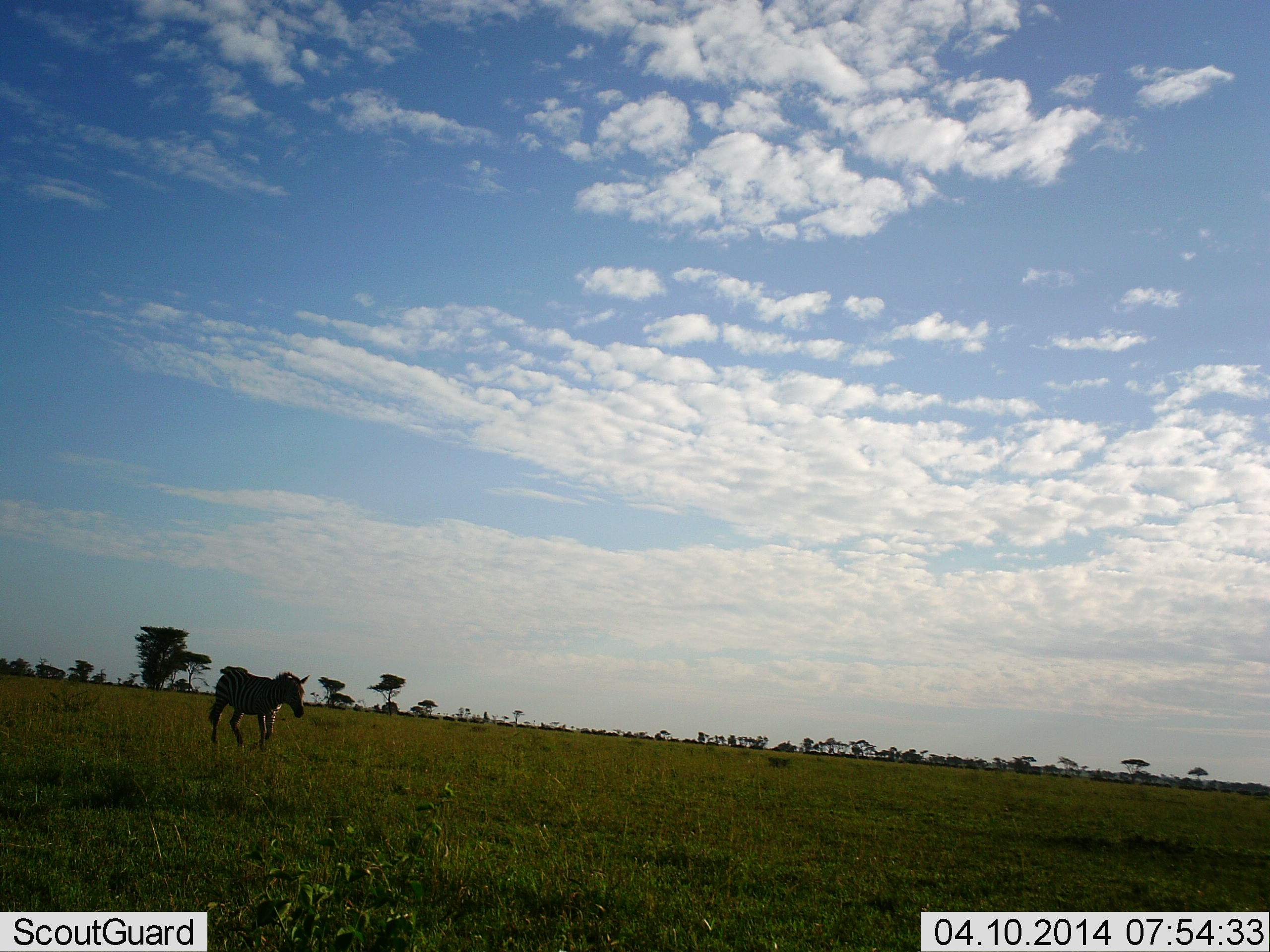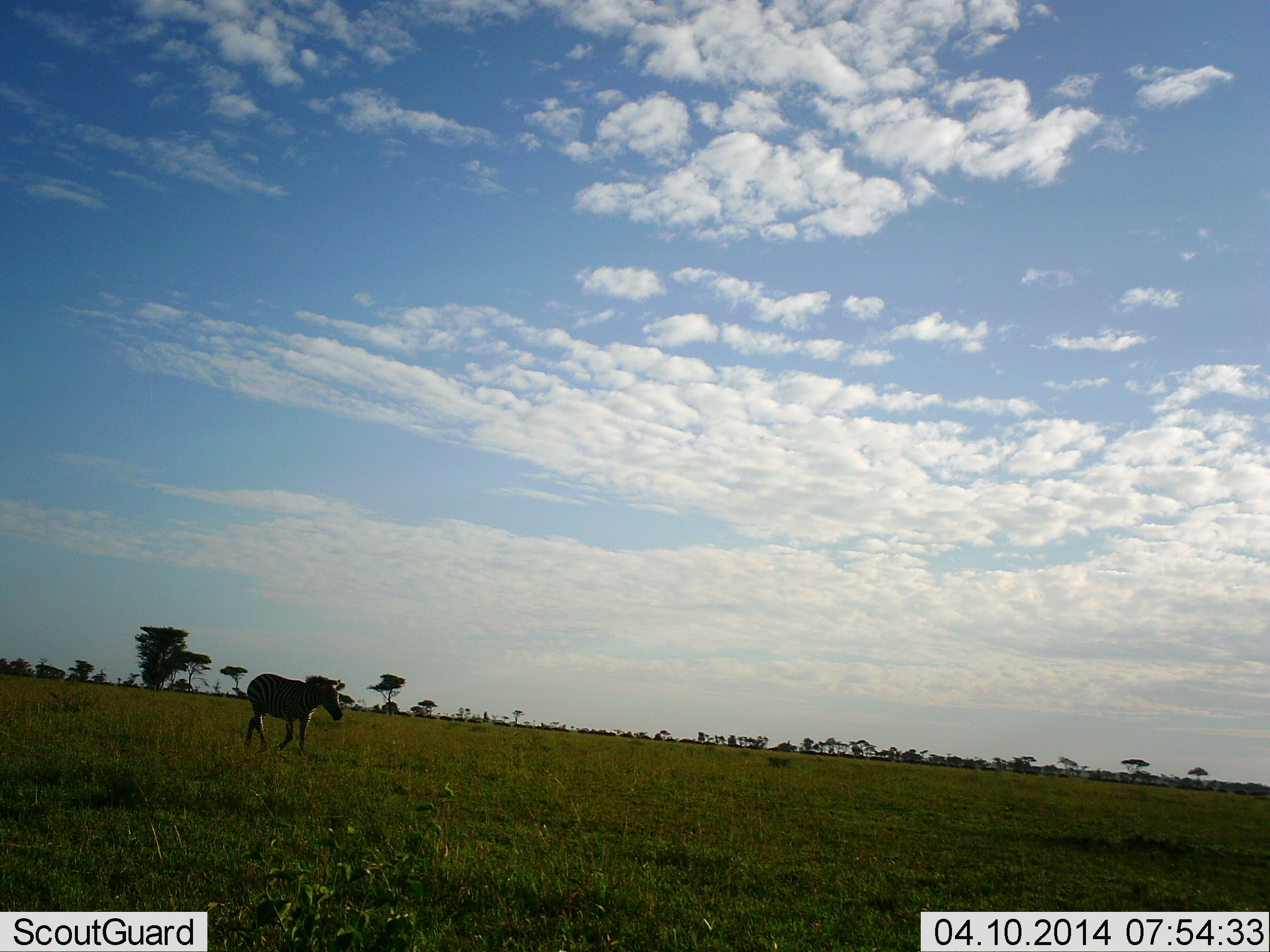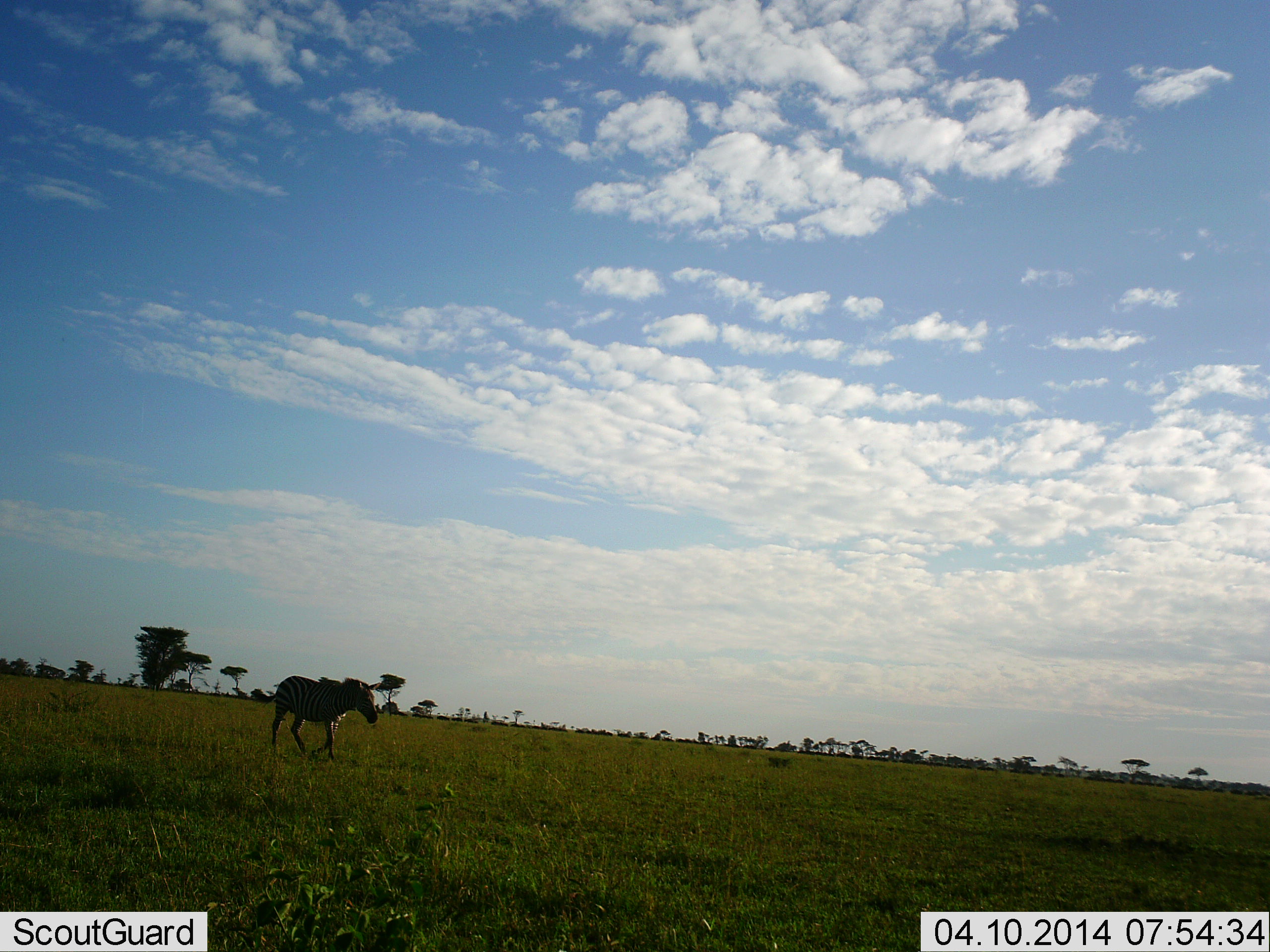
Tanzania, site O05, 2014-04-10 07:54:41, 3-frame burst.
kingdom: Animalia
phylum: Chordata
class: Mammalia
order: Perissodactyla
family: Equidae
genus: Equus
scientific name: Equus quagga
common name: plains zebra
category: zebra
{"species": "zebra (plains zebra) (Equus quagga)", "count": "1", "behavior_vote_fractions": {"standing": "0%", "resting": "0%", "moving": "100%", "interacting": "0%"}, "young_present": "0%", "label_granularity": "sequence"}